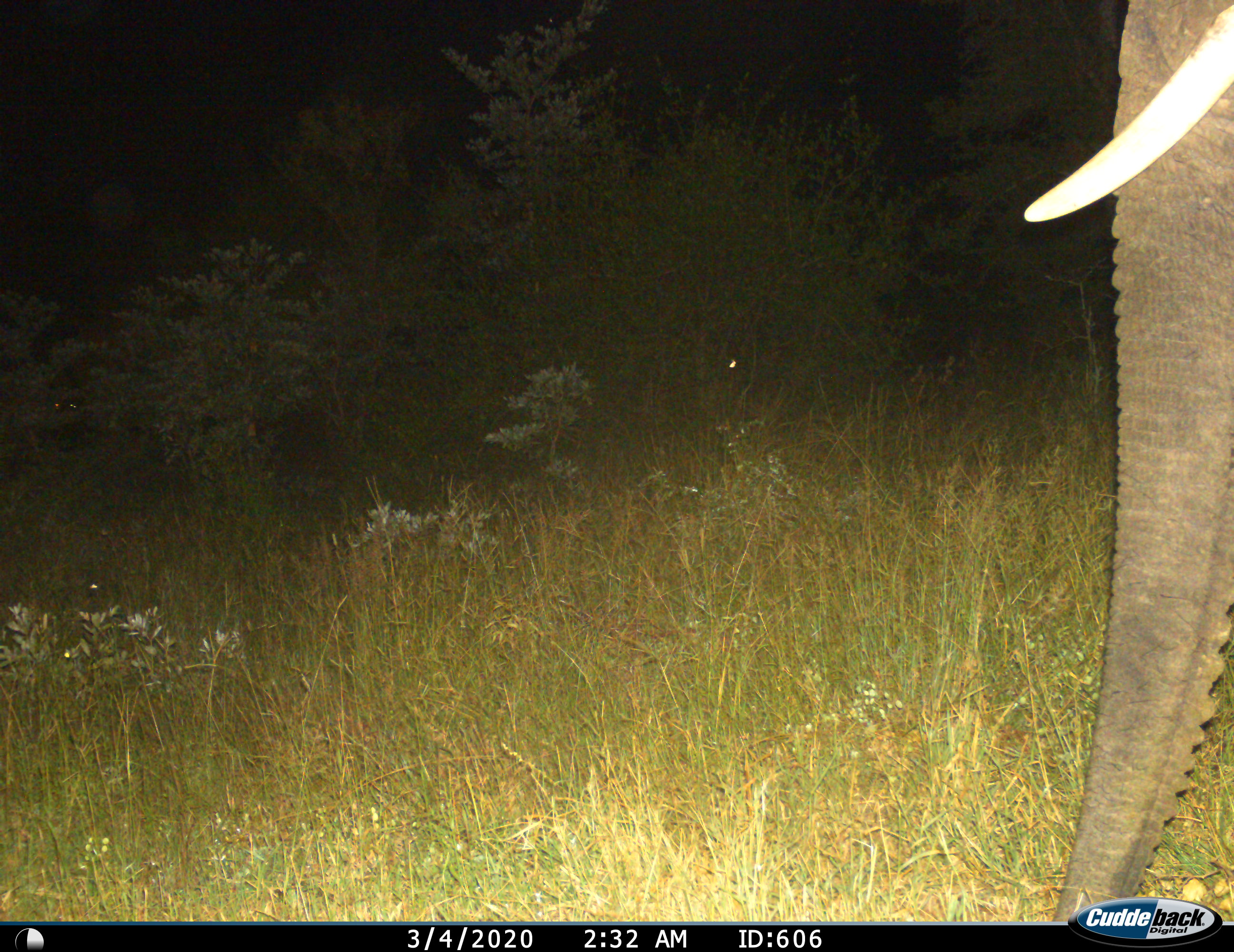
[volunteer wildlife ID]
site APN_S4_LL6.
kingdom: Animalia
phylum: Chordata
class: Mammalia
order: Proboscidea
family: Elephantidae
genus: Loxodonta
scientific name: Loxodonta africana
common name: african bush elephant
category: elephant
Elephant (african bush elephant) (Loxodonta africana), count 1. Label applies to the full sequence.